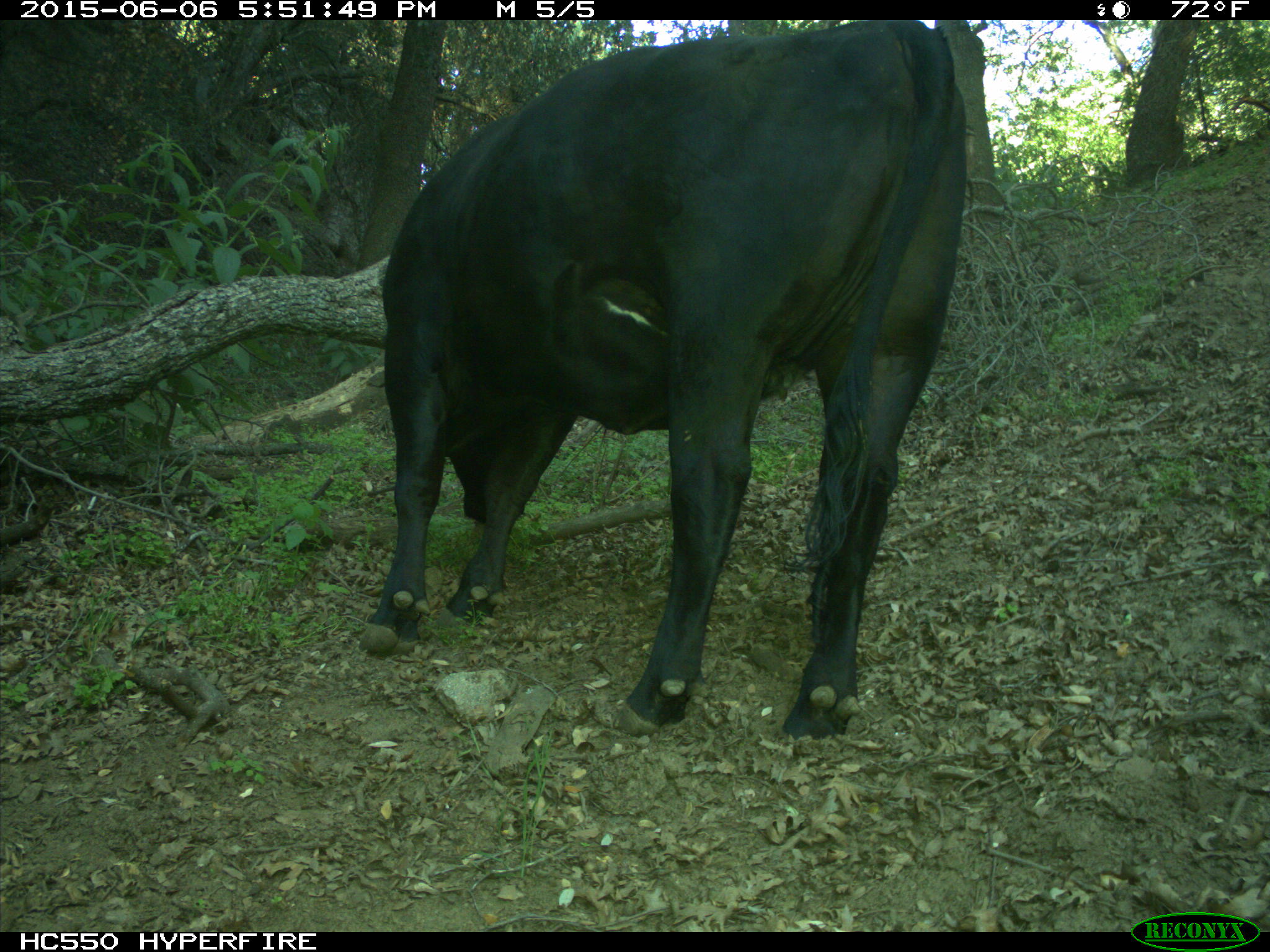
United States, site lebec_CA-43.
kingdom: Animalia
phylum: Chordata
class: Mammalia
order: Artiodactyla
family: Bovidae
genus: Bos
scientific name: Bos taurus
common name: domestic cow